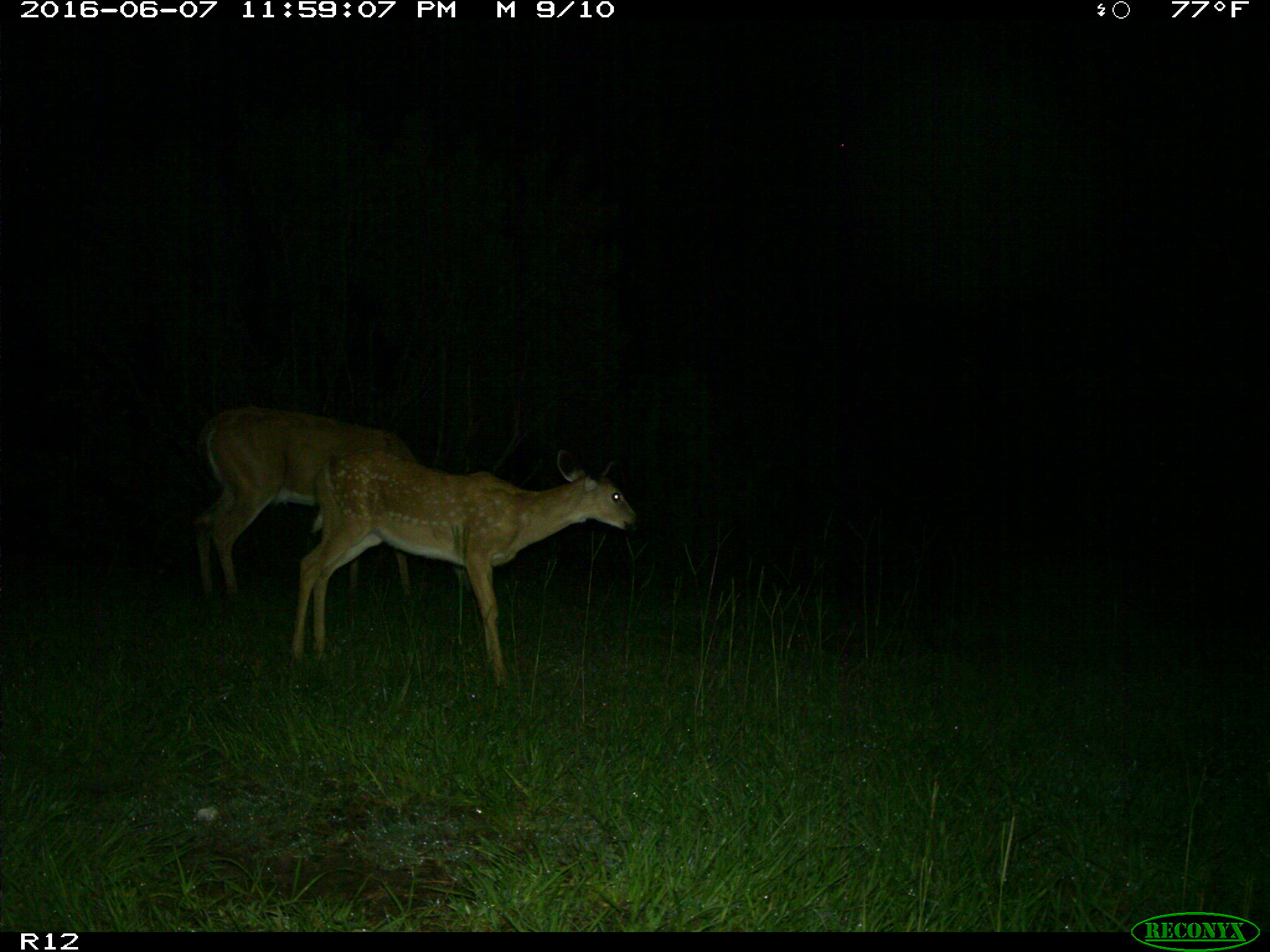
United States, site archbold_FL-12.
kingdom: Animalia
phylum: Chordata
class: Mammalia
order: Artiodactyla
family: Cervidae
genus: Odocoileus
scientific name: Odocoileus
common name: deer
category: unidentified deer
Unidentified deer (deer) (Odocoileus).